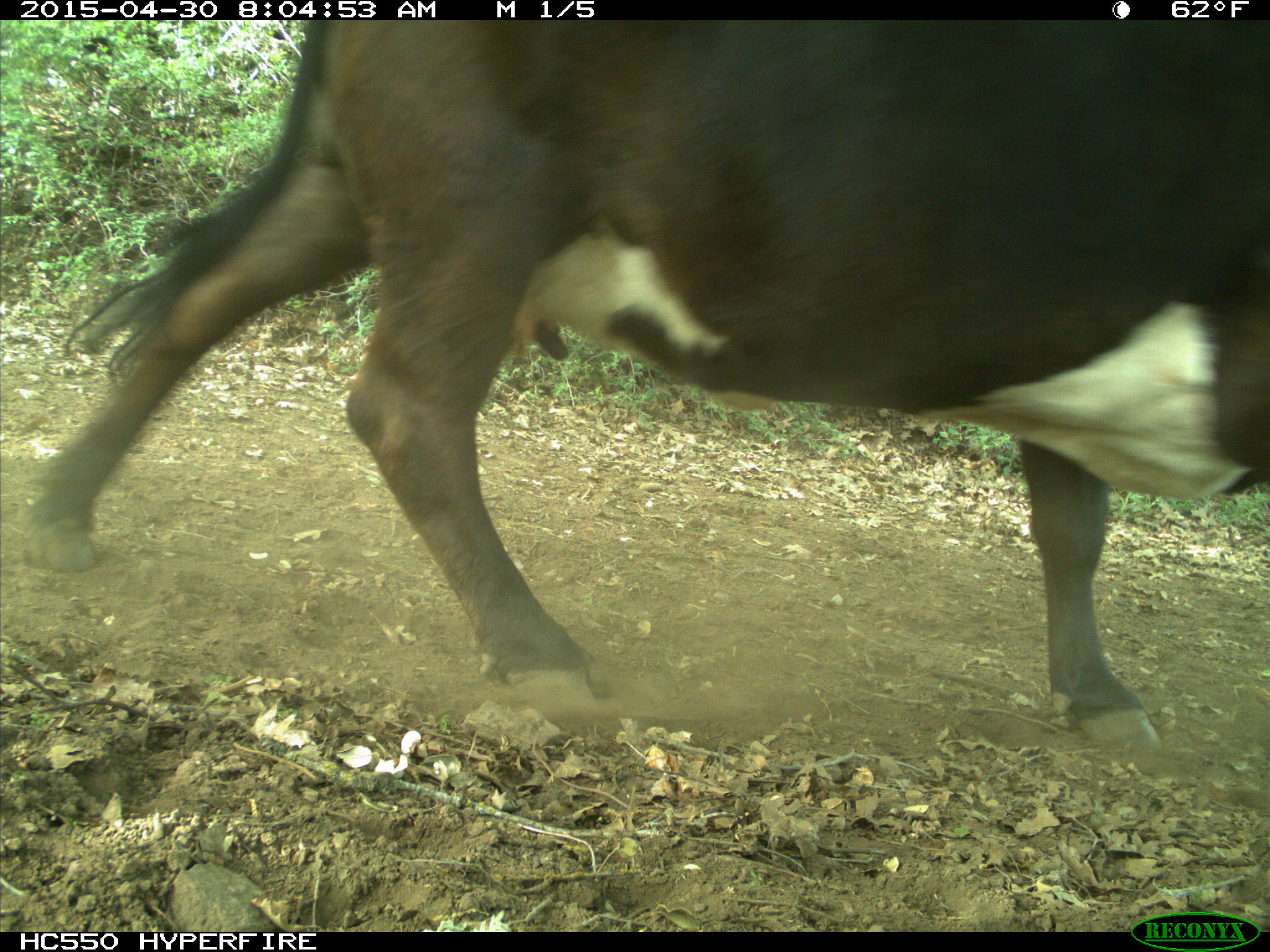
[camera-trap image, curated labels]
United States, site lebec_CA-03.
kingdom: Animalia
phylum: Chordata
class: Mammalia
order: Artiodactyla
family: Bovidae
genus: Bos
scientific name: Bos taurus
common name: domestic cow